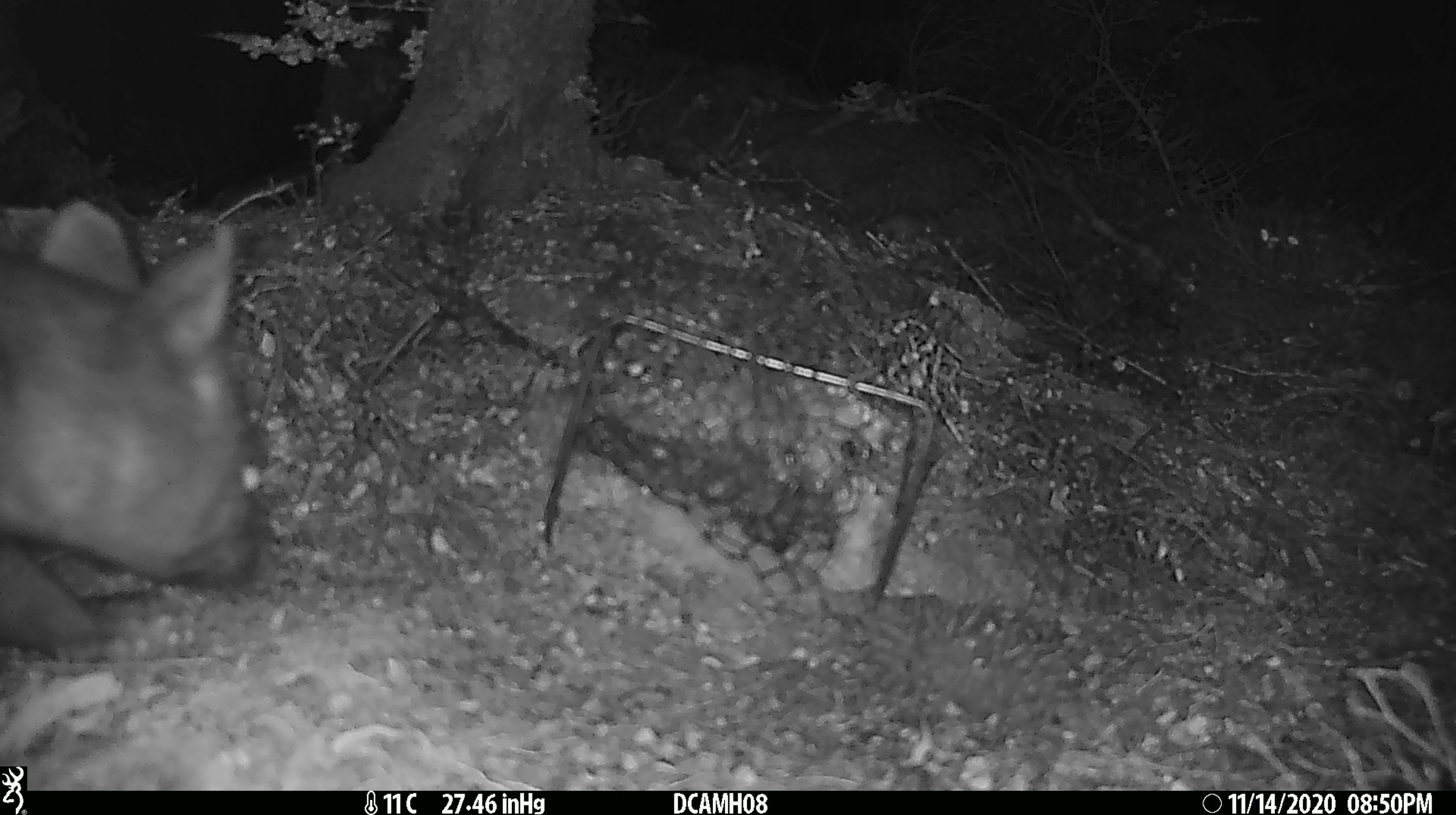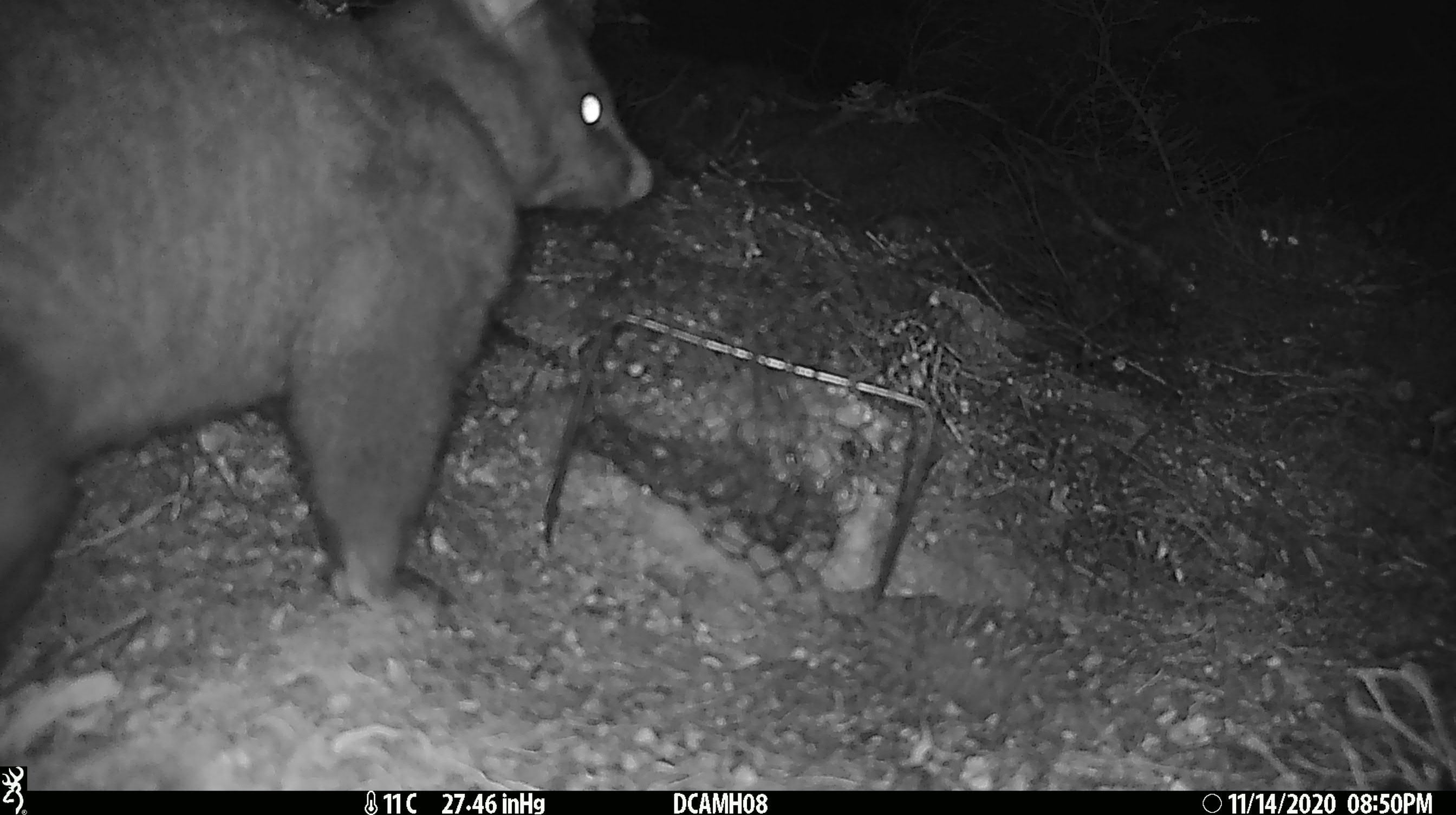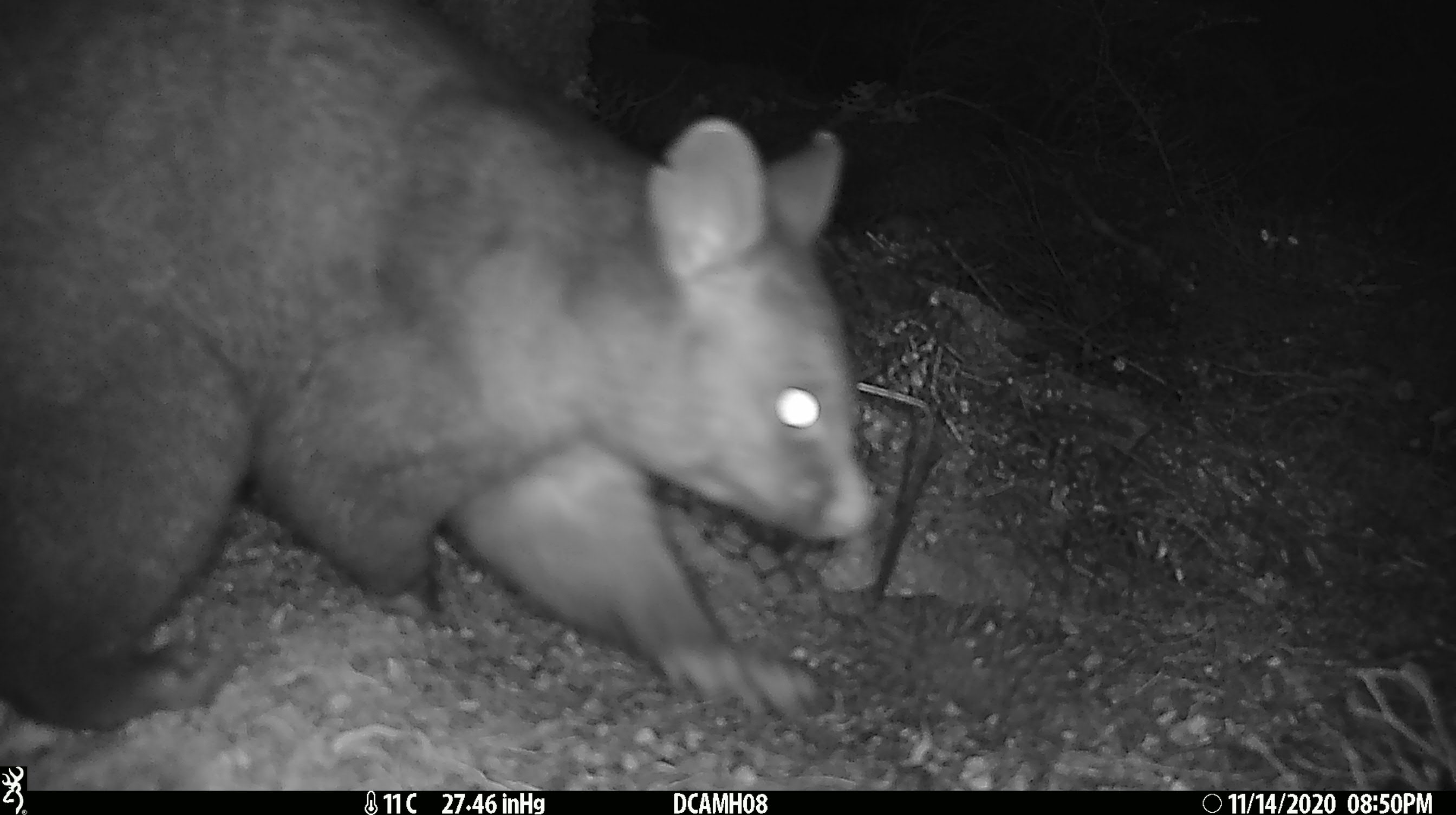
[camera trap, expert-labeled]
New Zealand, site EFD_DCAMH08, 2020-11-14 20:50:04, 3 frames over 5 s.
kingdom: Animalia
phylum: Chordata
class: Mammalia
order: Diprotodontia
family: Phalangeridae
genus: Trichosurus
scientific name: Trichosurus vulpecula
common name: common brushtail possum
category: possum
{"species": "possum (common brushtail possum) (Trichosurus vulpecula)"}